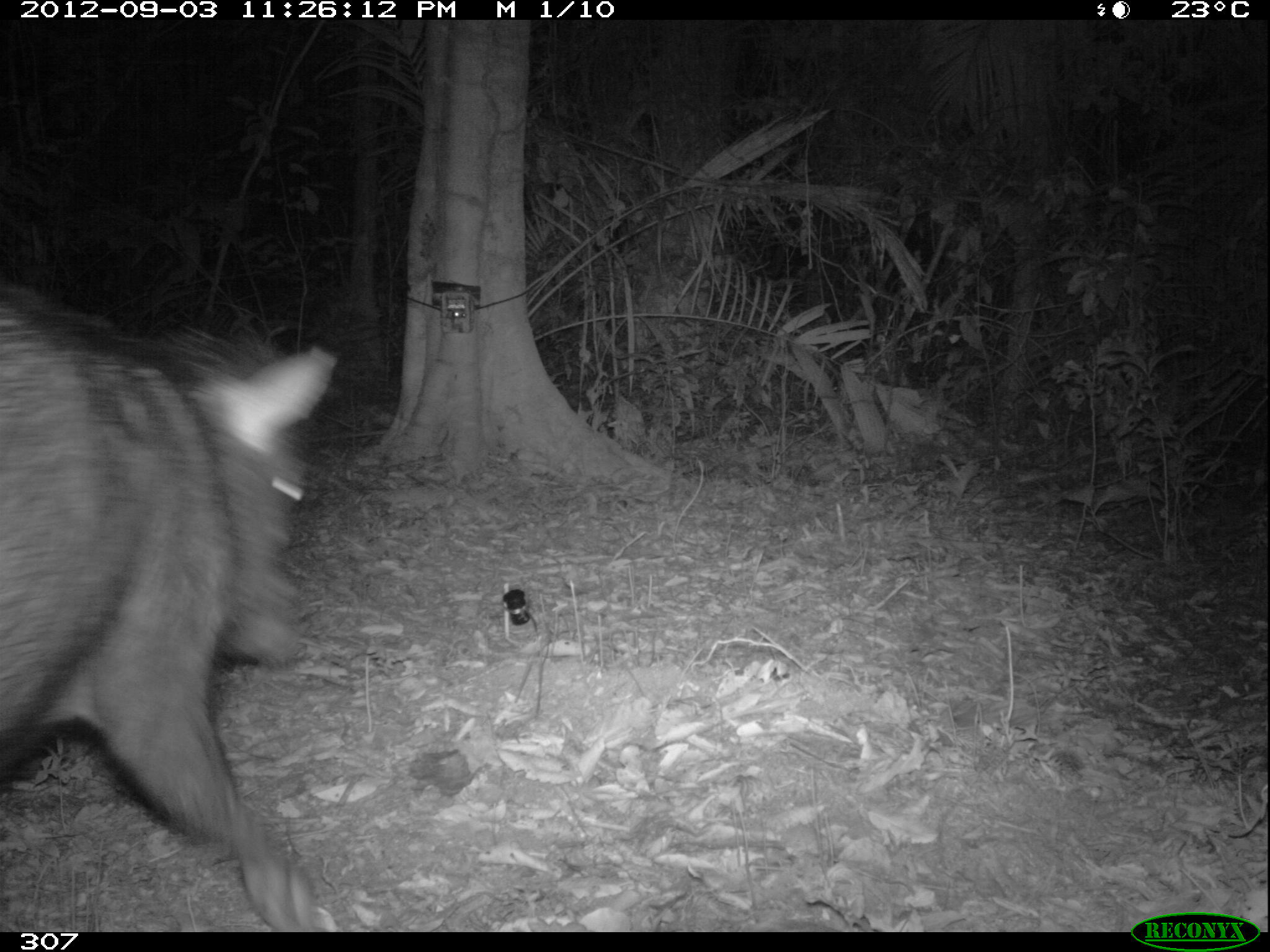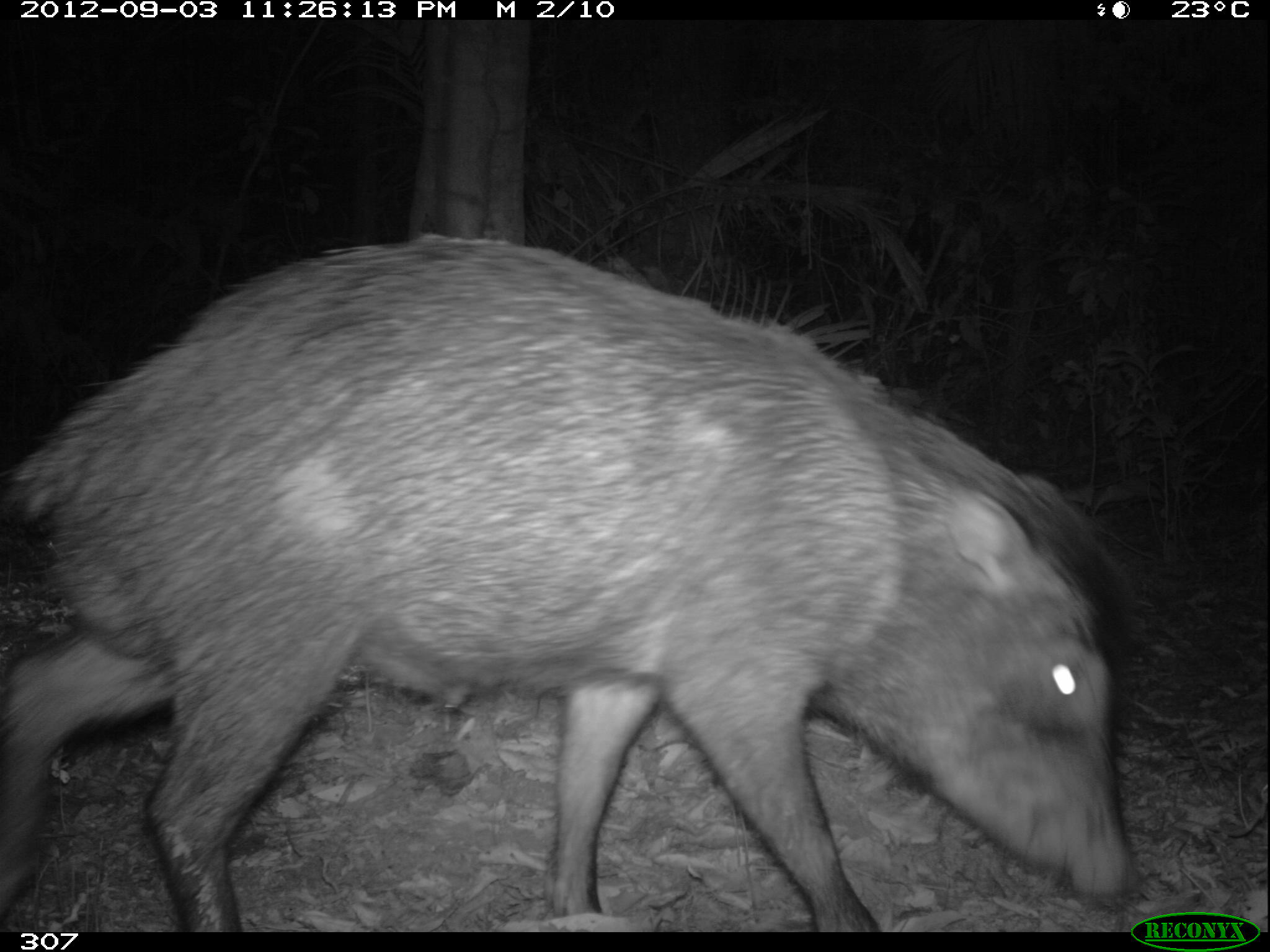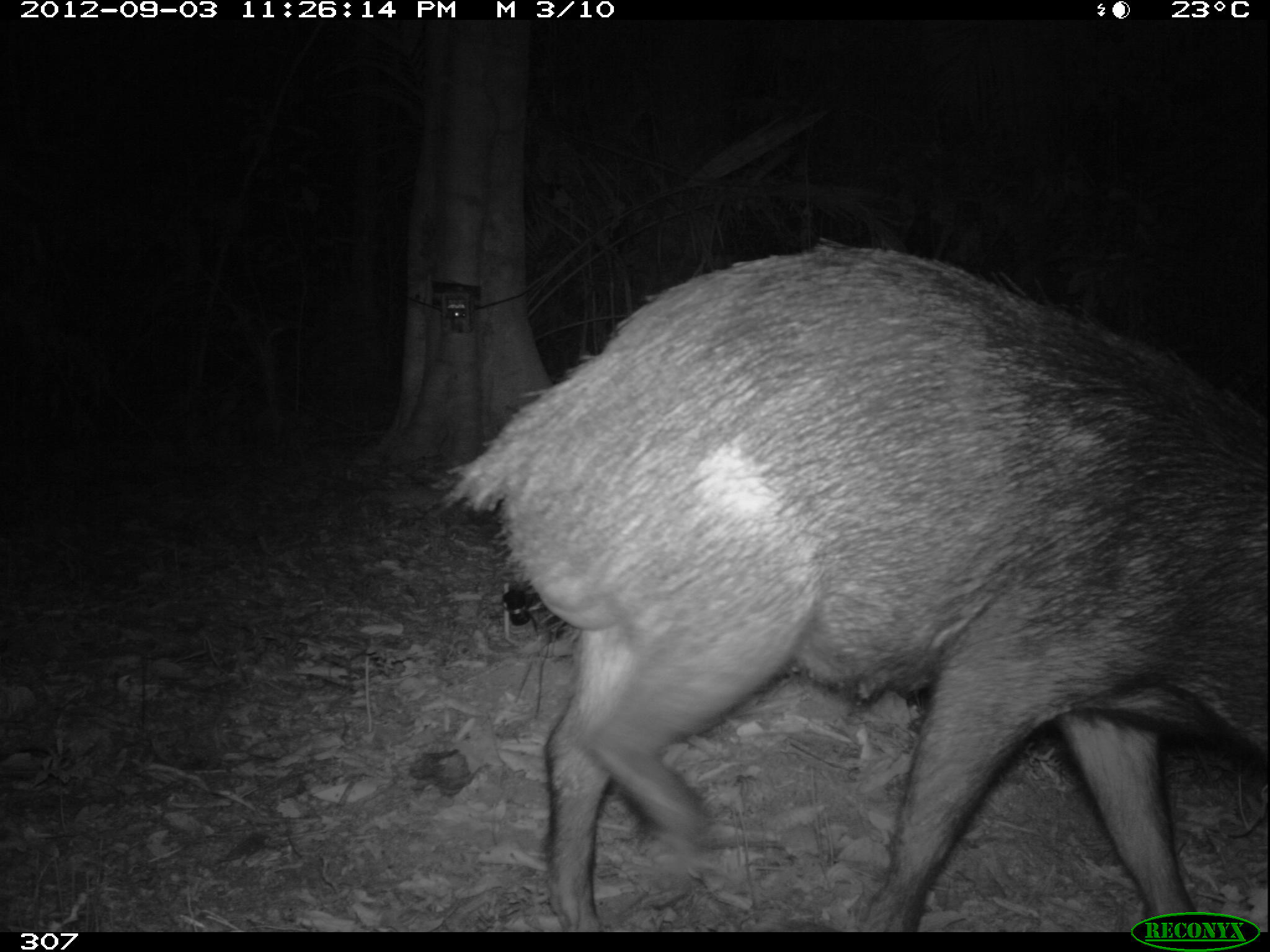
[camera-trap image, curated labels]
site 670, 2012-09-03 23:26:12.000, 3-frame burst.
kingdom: Animalia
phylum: Chordata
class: Mammalia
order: Artiodactyla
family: Tayassuidae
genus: Tayassu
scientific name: Tayassu pecari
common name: white-lipped peccary